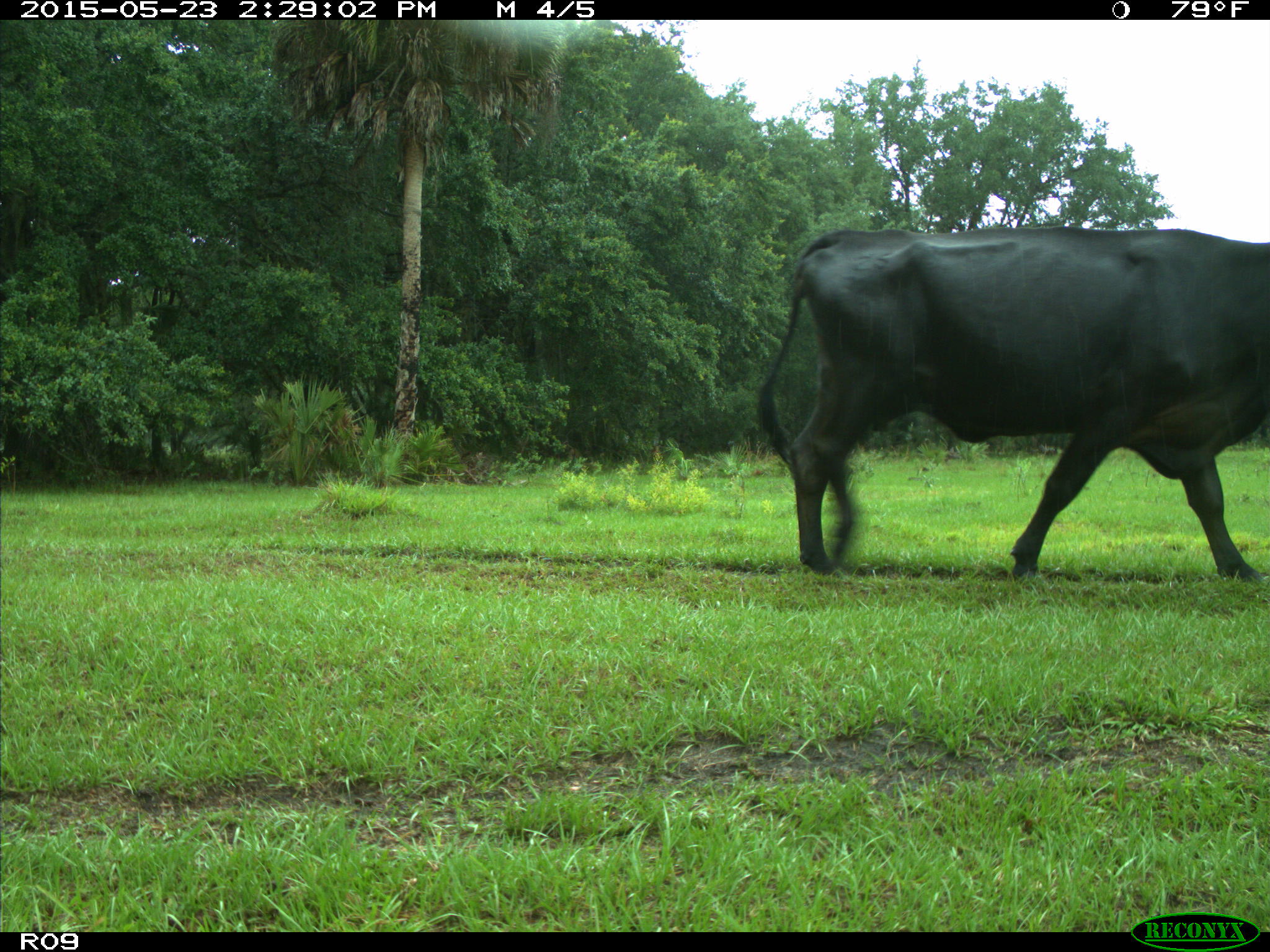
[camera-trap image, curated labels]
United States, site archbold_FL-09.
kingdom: Animalia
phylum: Chordata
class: Mammalia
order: Artiodactyla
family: Bovidae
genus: Bos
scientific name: Bos taurus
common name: domestic cow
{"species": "Bos taurus (domestic cow)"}